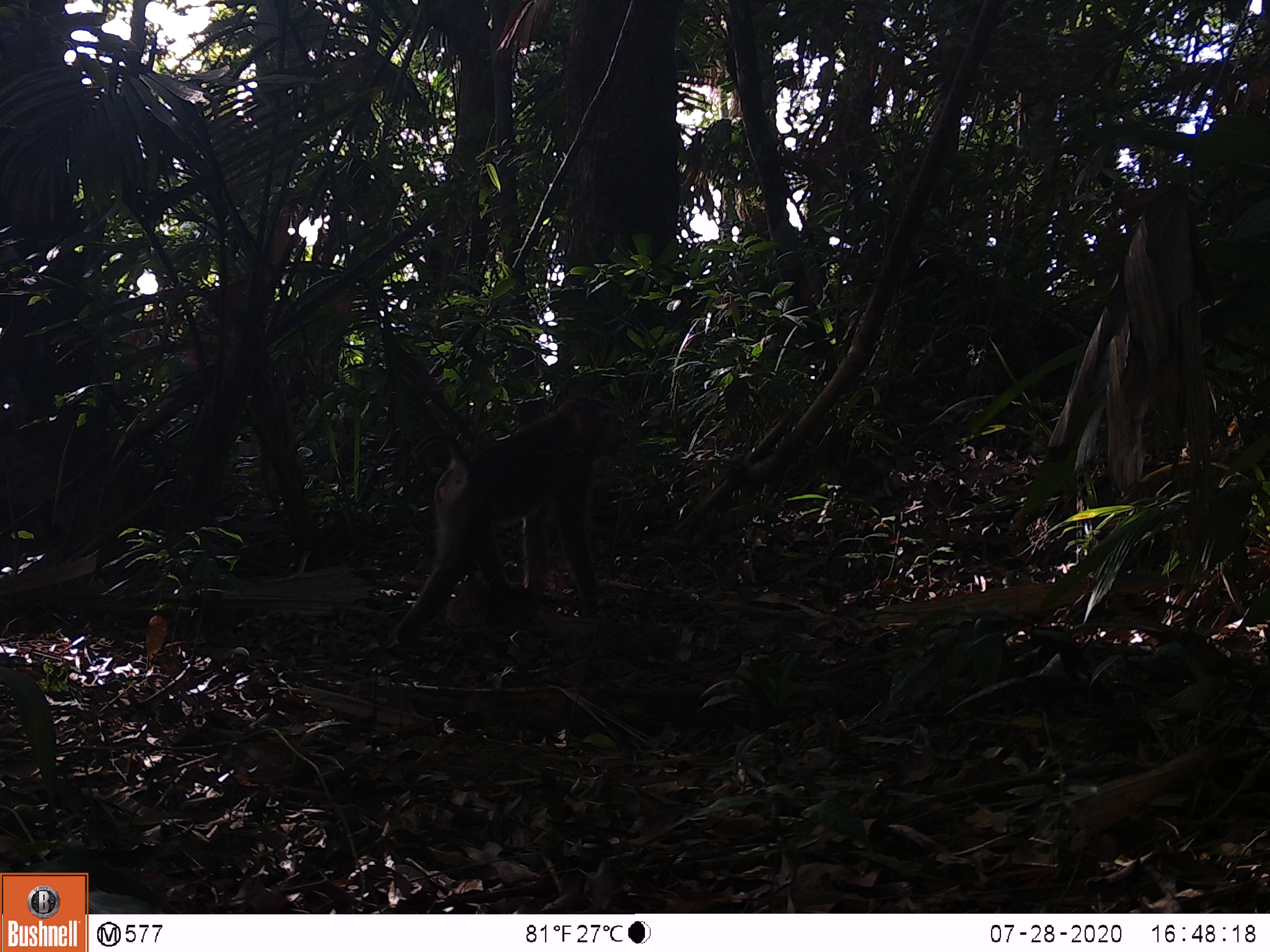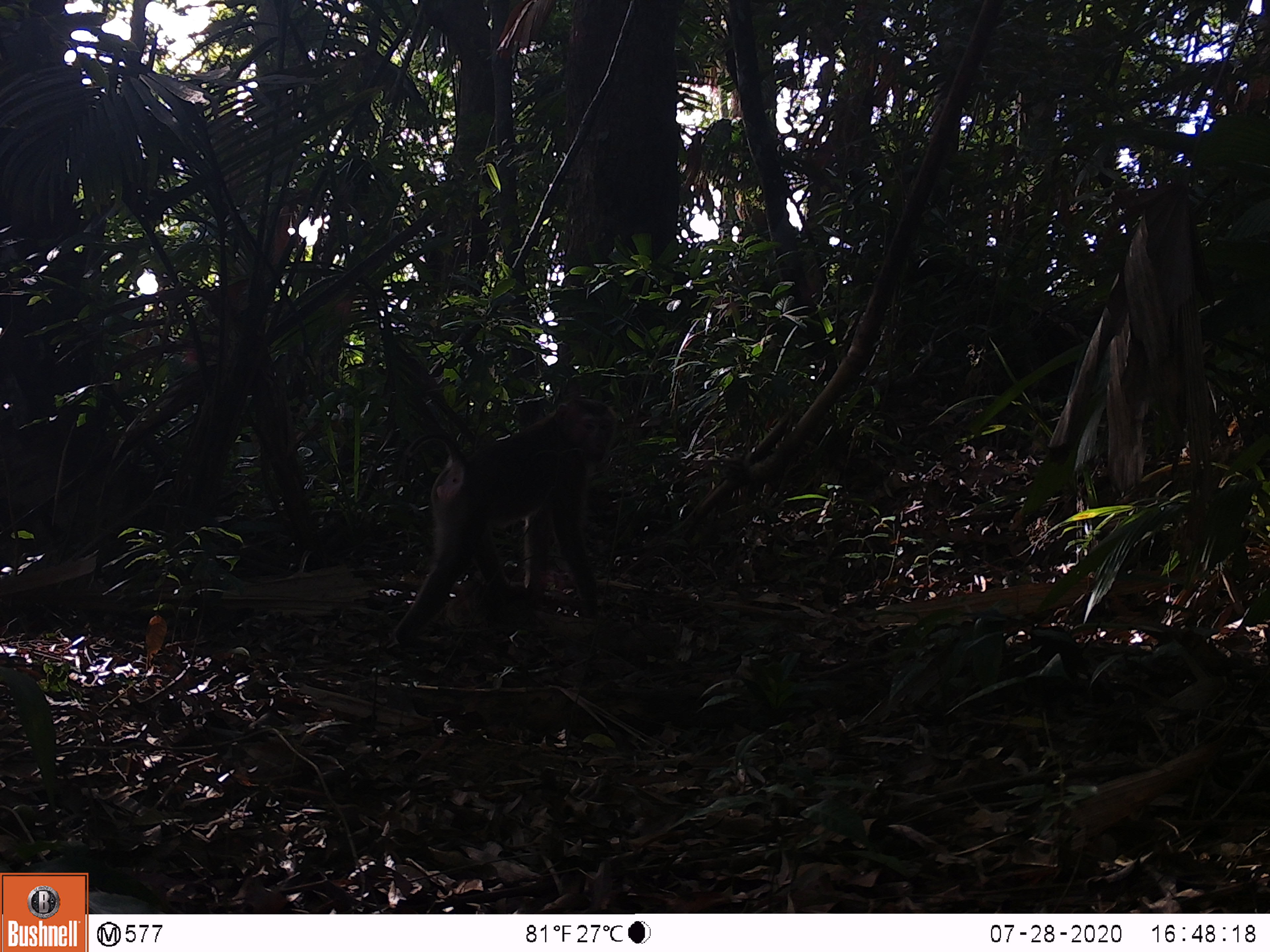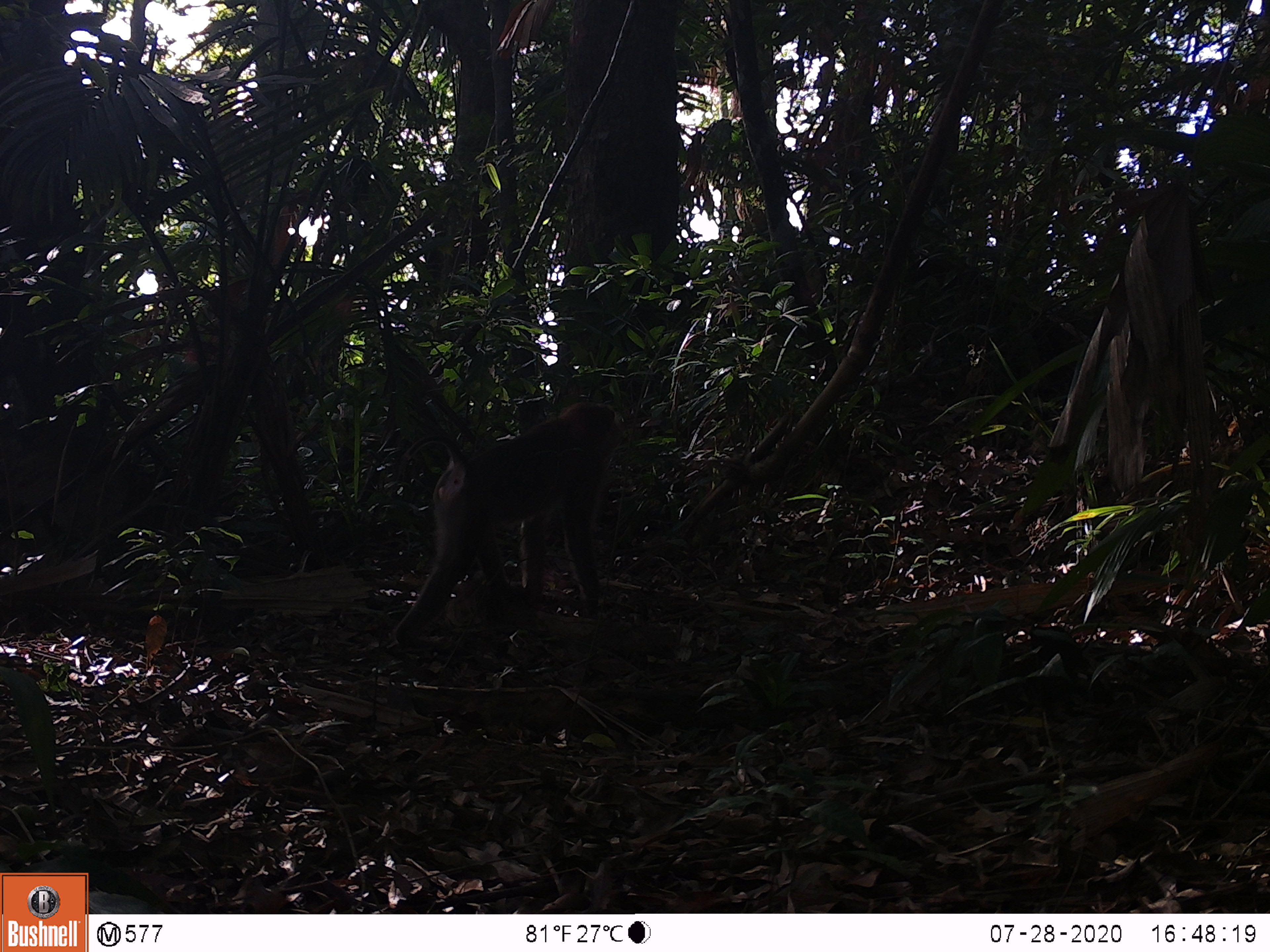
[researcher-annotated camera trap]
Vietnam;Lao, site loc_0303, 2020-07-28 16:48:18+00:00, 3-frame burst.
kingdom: Animalia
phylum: Chordata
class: Mammalia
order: Primates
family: Cercopithecidae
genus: Macaca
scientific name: Macaca nemestrina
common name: pig-tailed macaque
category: pig tailed macaque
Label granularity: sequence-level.